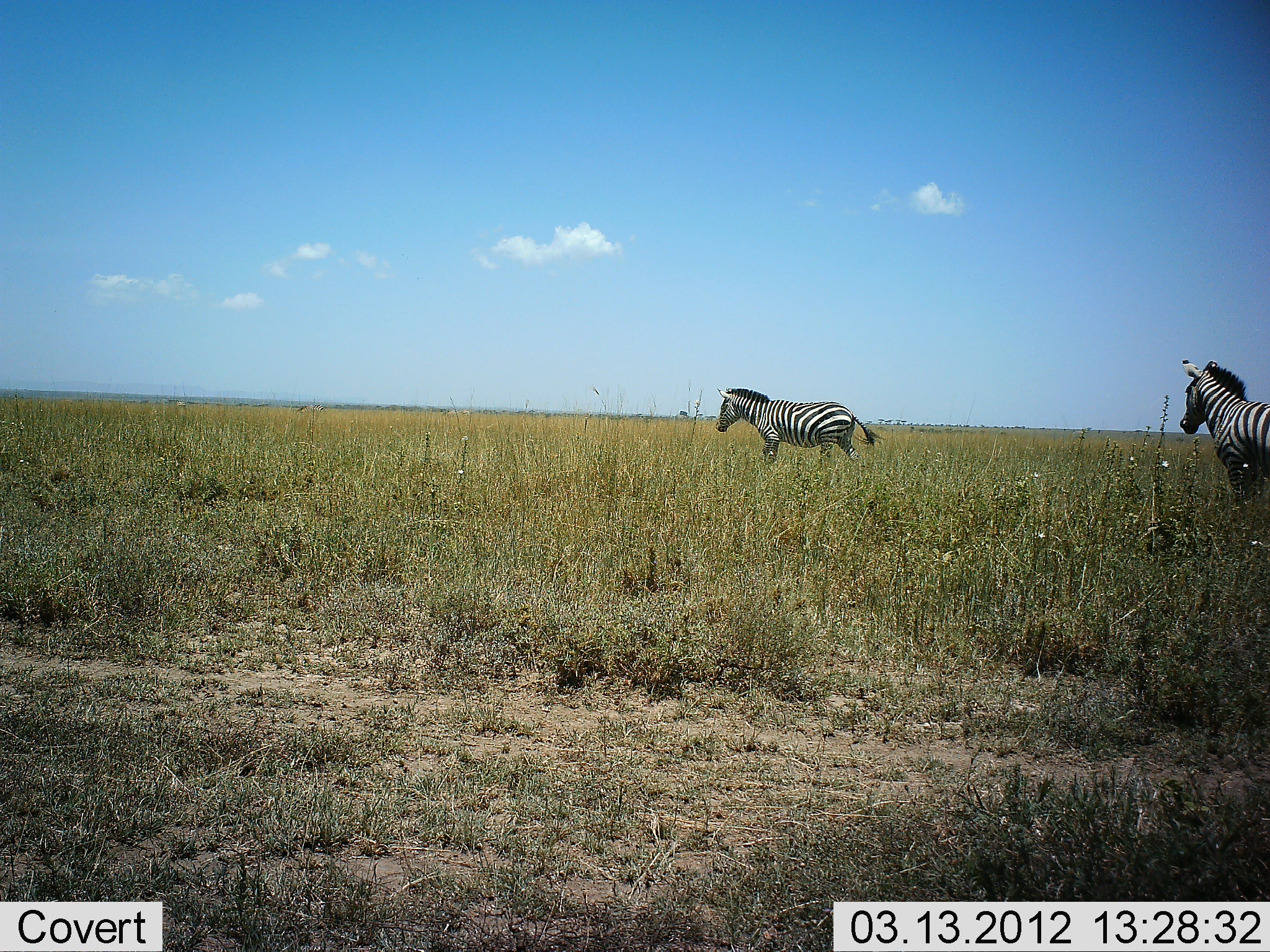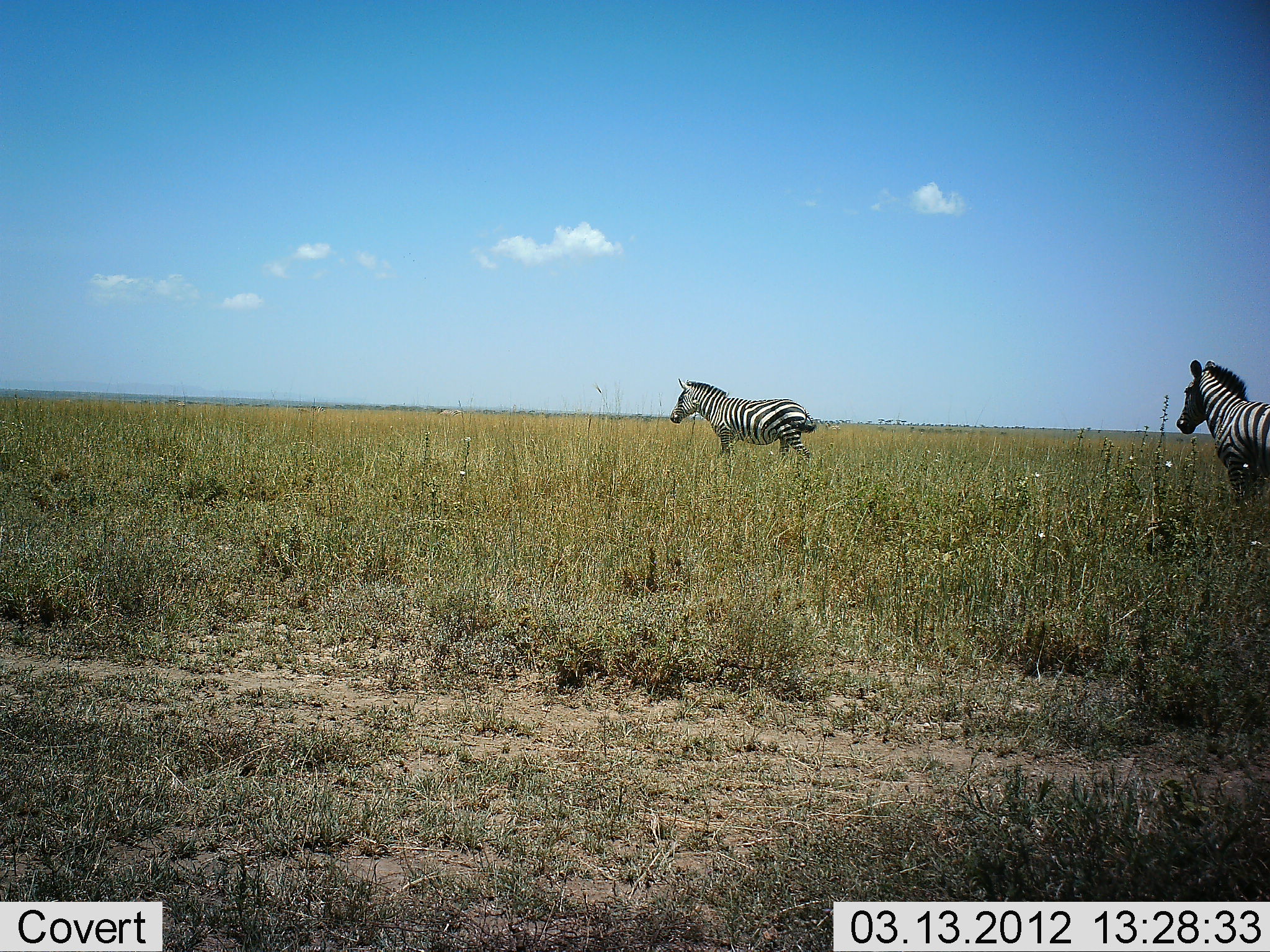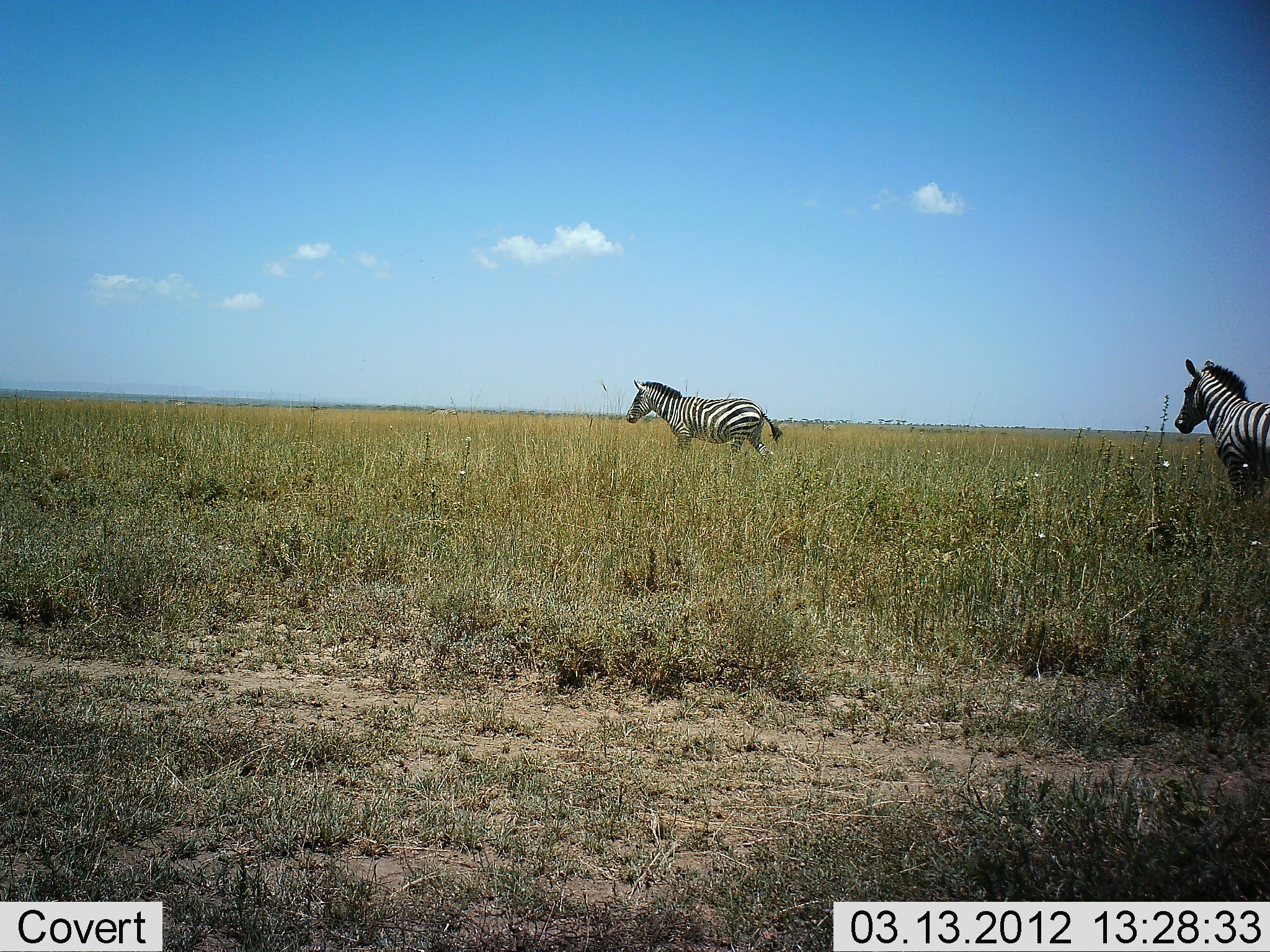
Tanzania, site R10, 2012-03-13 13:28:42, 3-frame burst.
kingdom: Animalia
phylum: Chordata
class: Mammalia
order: Perissodactyla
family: Equidae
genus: Equus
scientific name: Equus quagga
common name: plains zebra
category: zebra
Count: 2.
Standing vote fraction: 76%.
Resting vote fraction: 0%.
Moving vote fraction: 94%.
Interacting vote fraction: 0%.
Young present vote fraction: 0%.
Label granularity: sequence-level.